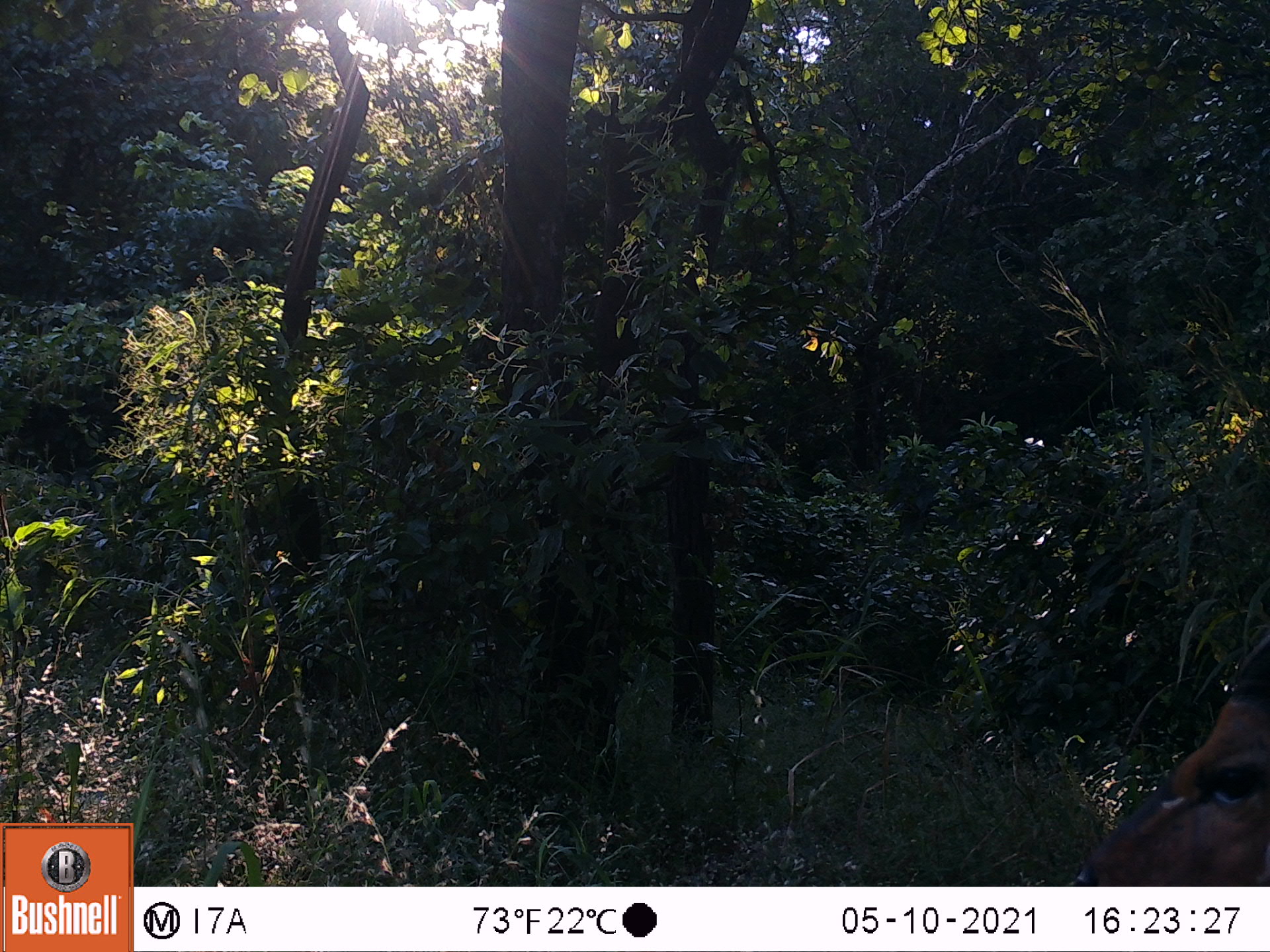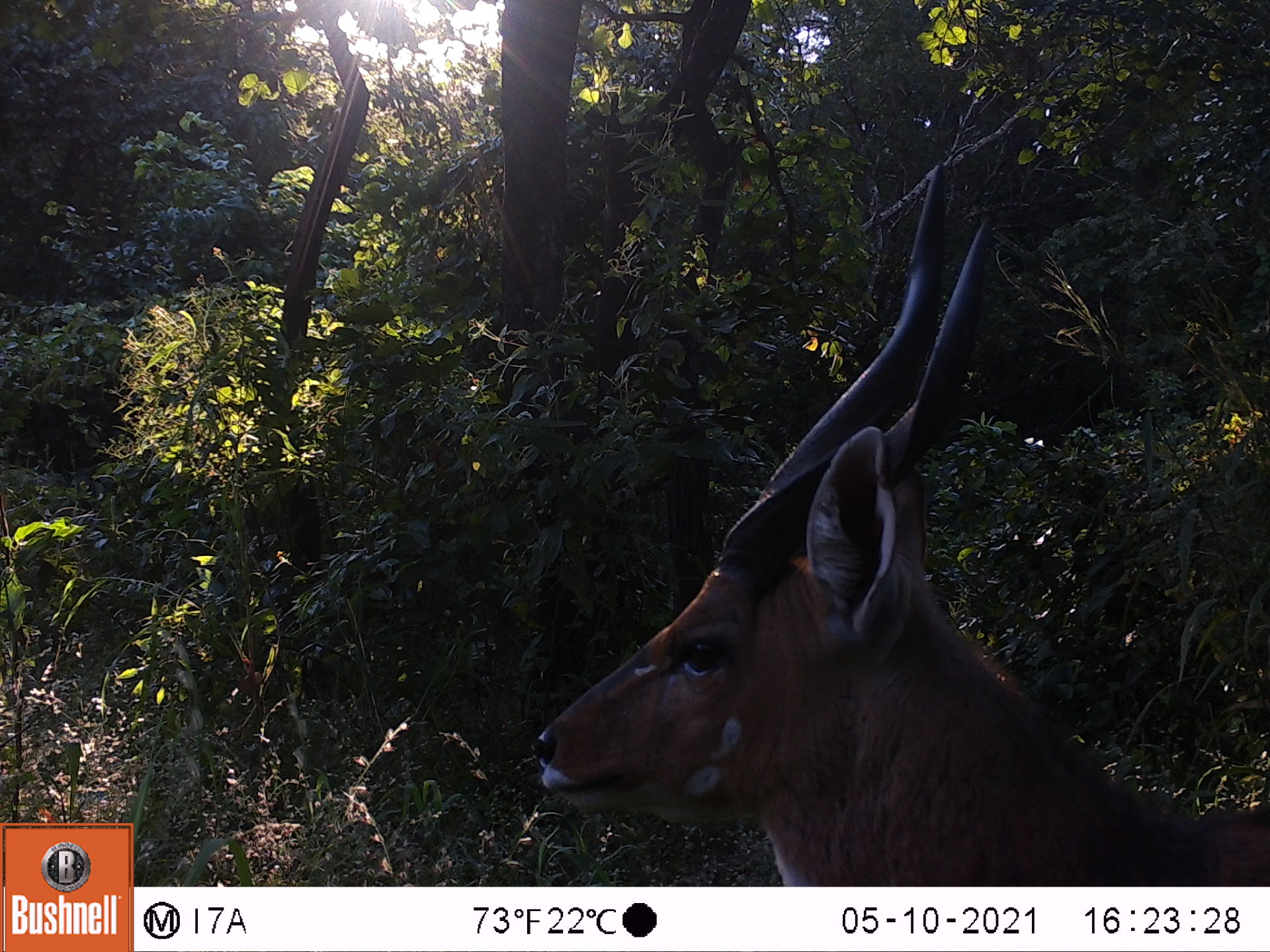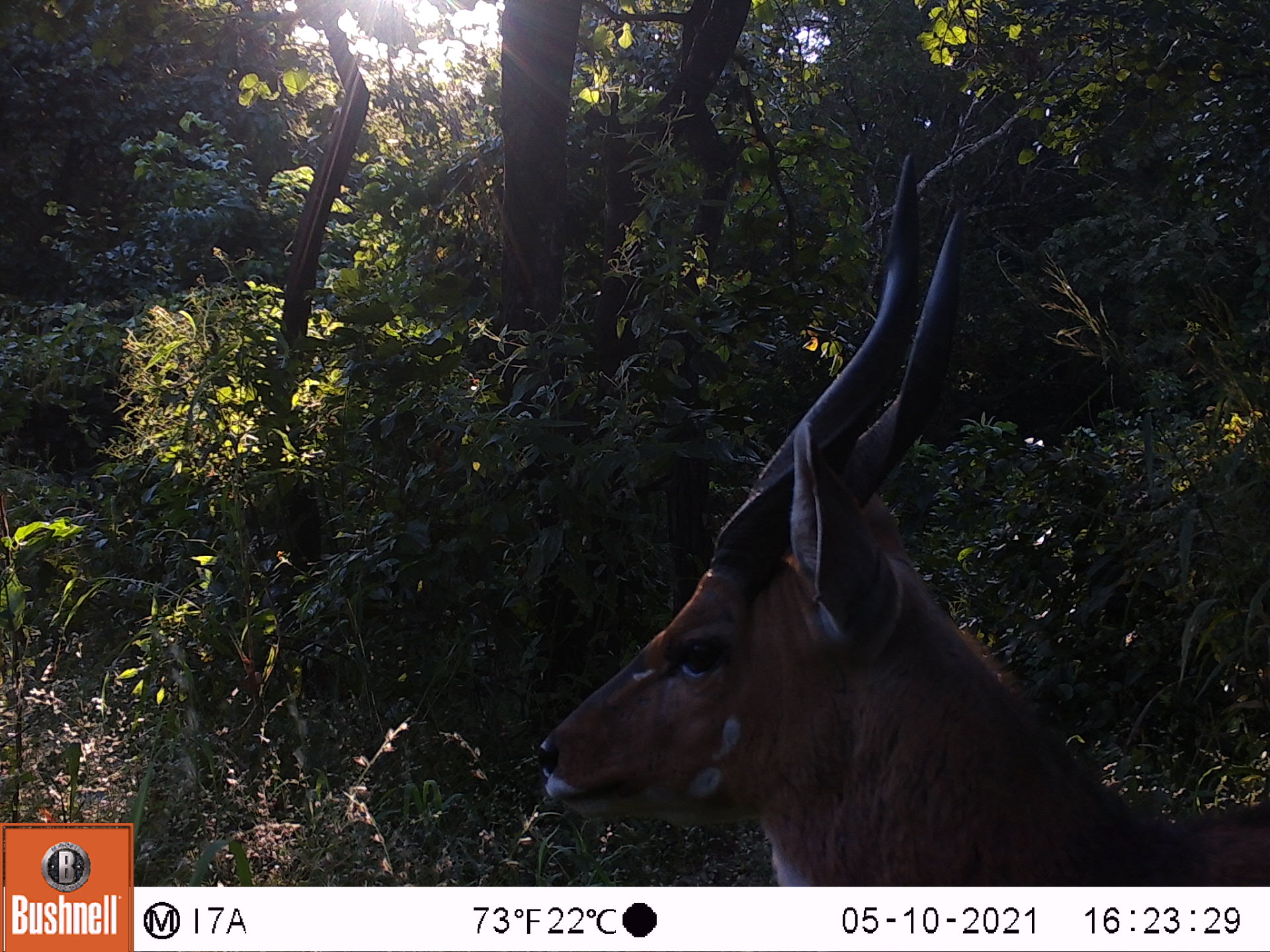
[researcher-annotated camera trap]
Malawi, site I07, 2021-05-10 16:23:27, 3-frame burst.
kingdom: Animalia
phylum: Chordata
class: Mammalia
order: Artiodactyla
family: Bovidae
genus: Tragelaphus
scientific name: Tragelaphus sylvaticus sylvaticus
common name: cape bushbuck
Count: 1.